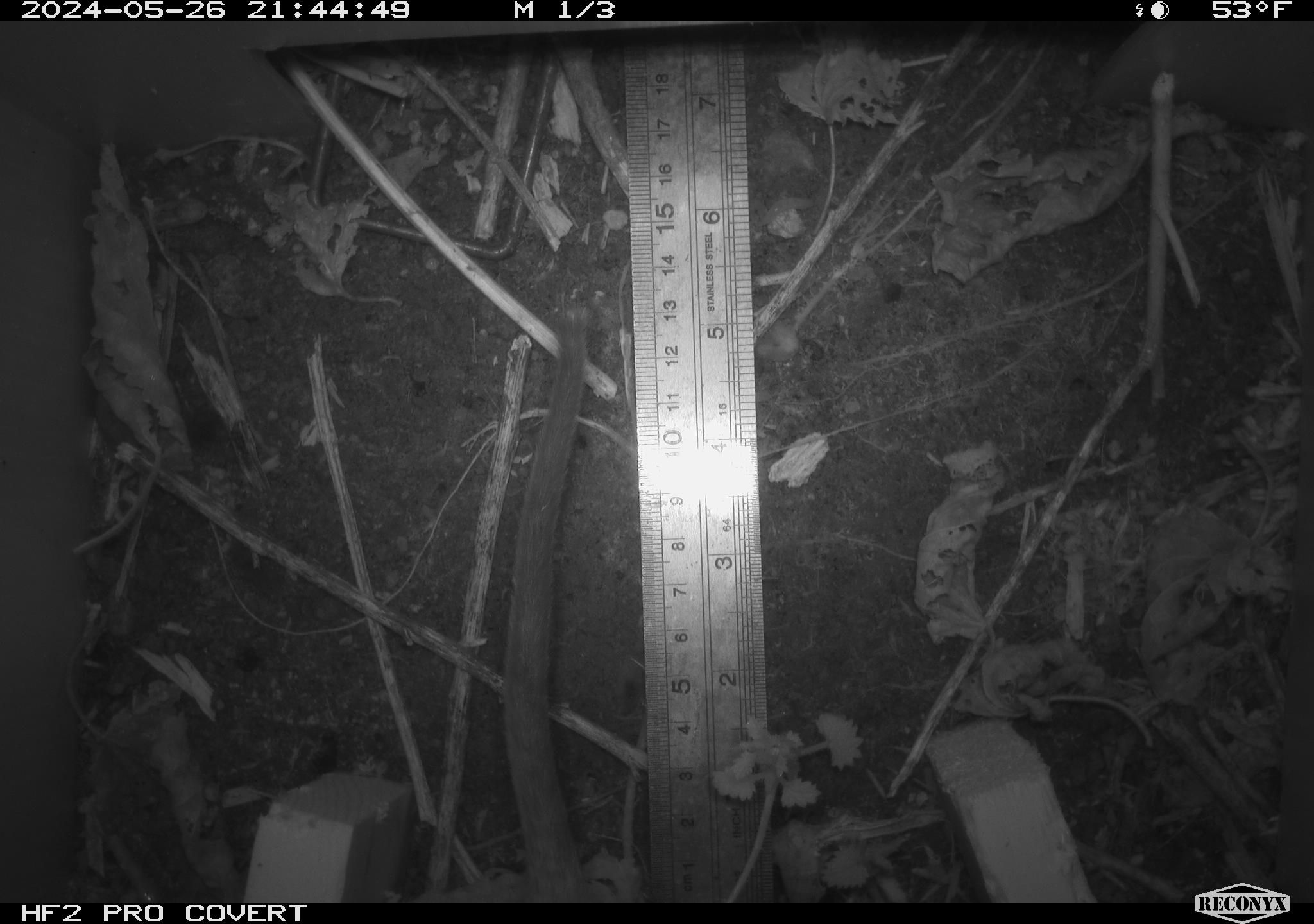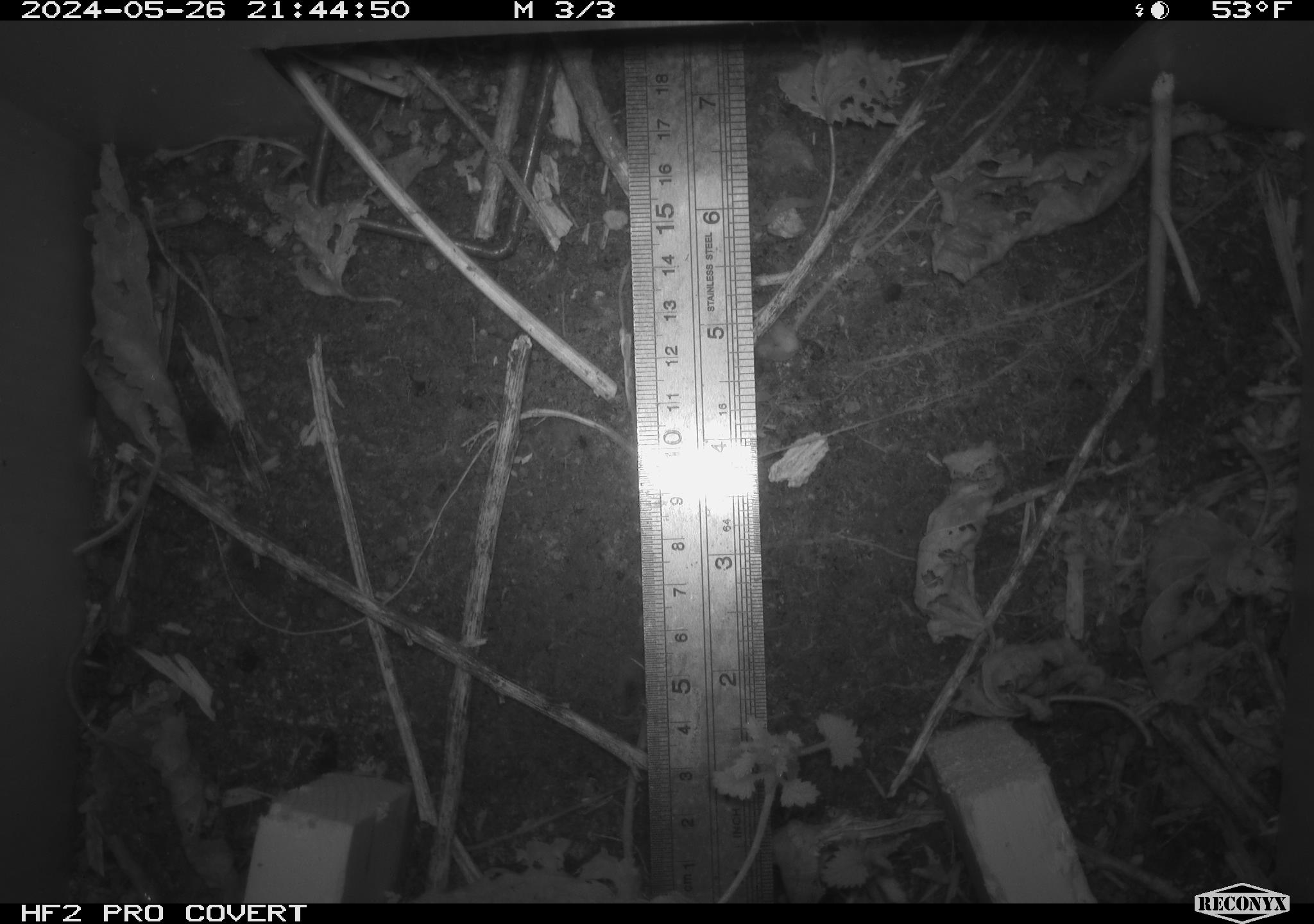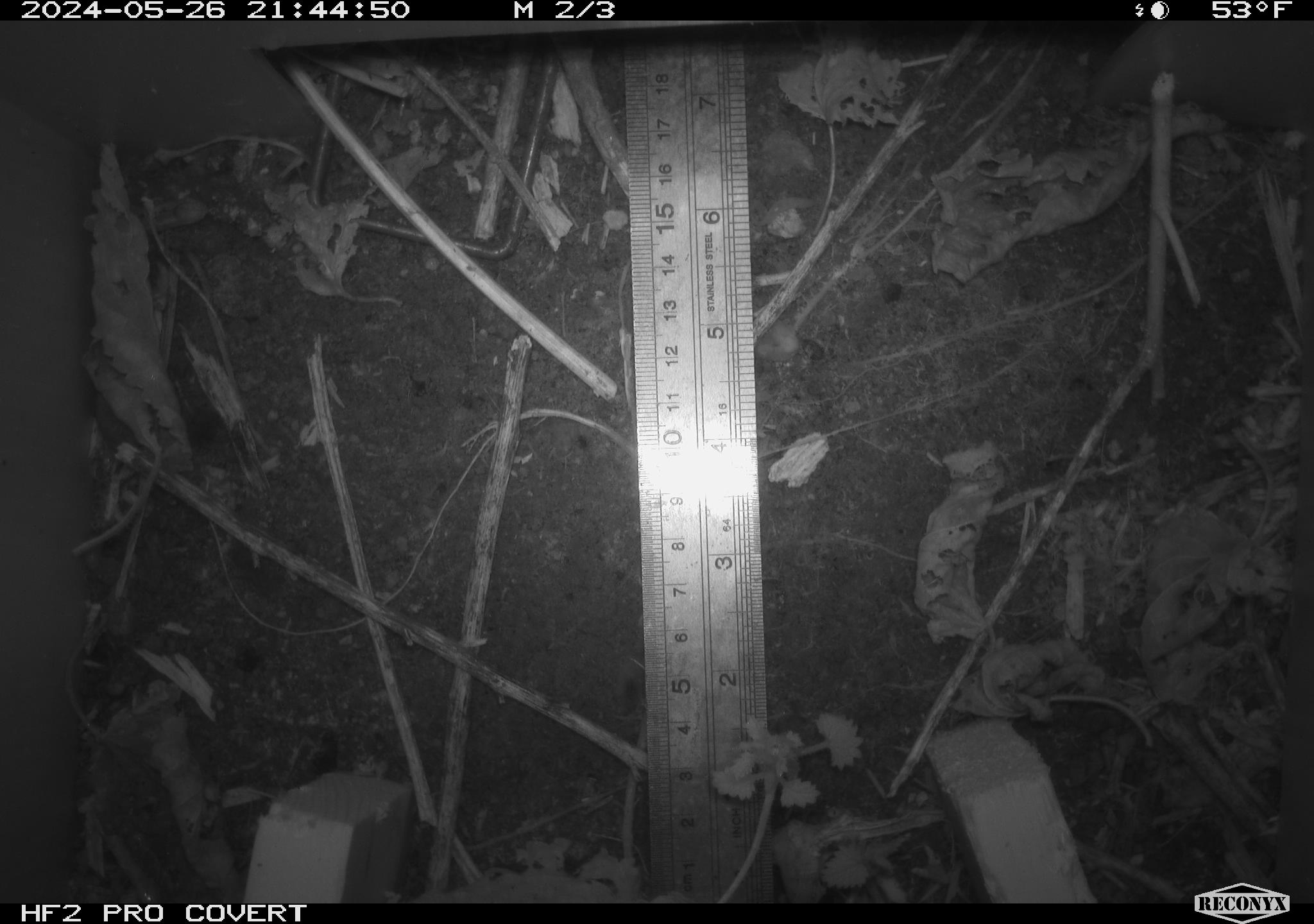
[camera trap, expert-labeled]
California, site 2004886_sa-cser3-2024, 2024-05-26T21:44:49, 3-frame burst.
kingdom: Animalia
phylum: Chordata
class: Mammalia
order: Rodentia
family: Muridae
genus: Rattus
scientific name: Rattus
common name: rat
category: rattus species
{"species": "rattus species (rat) (Rattus)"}